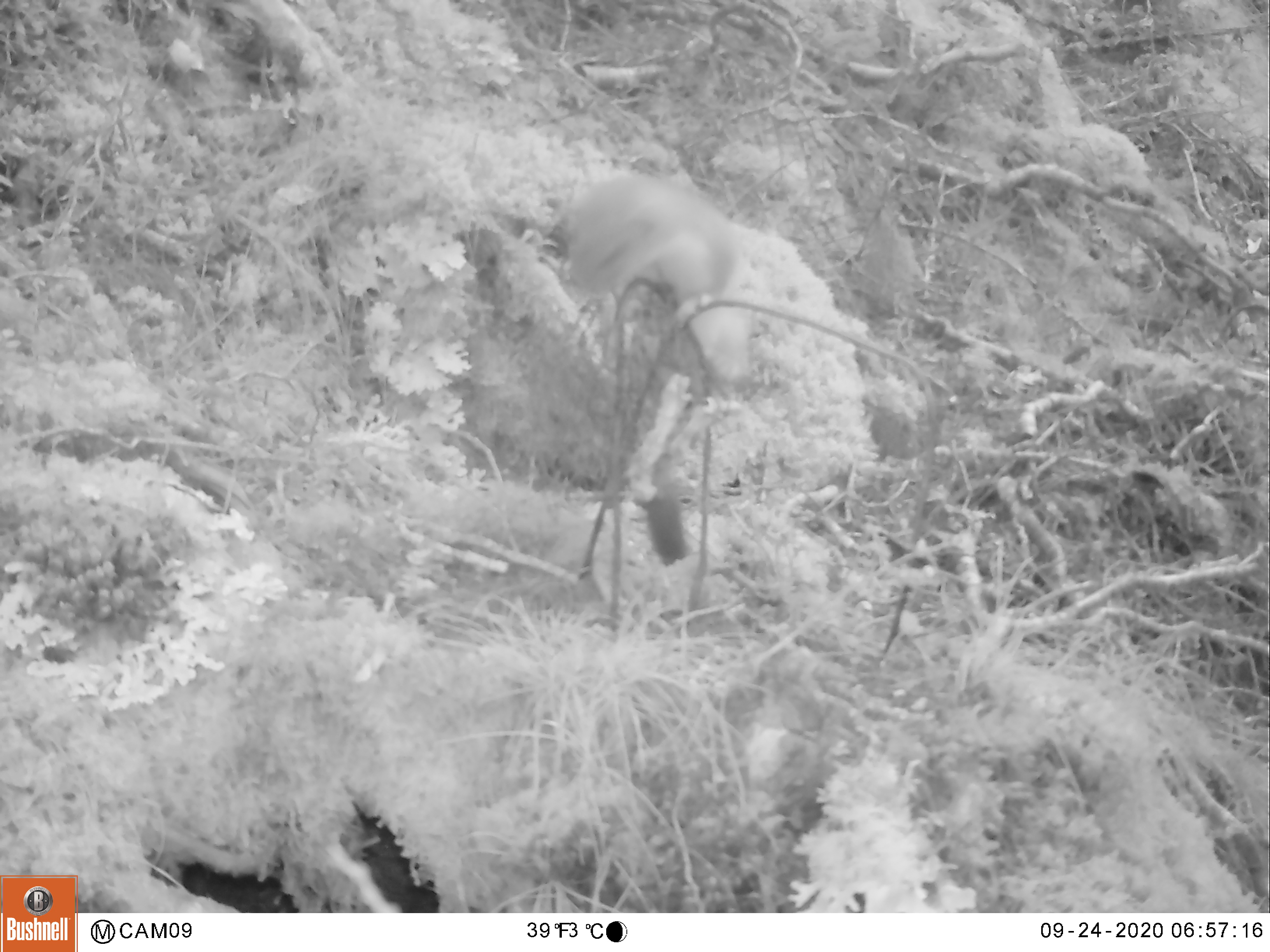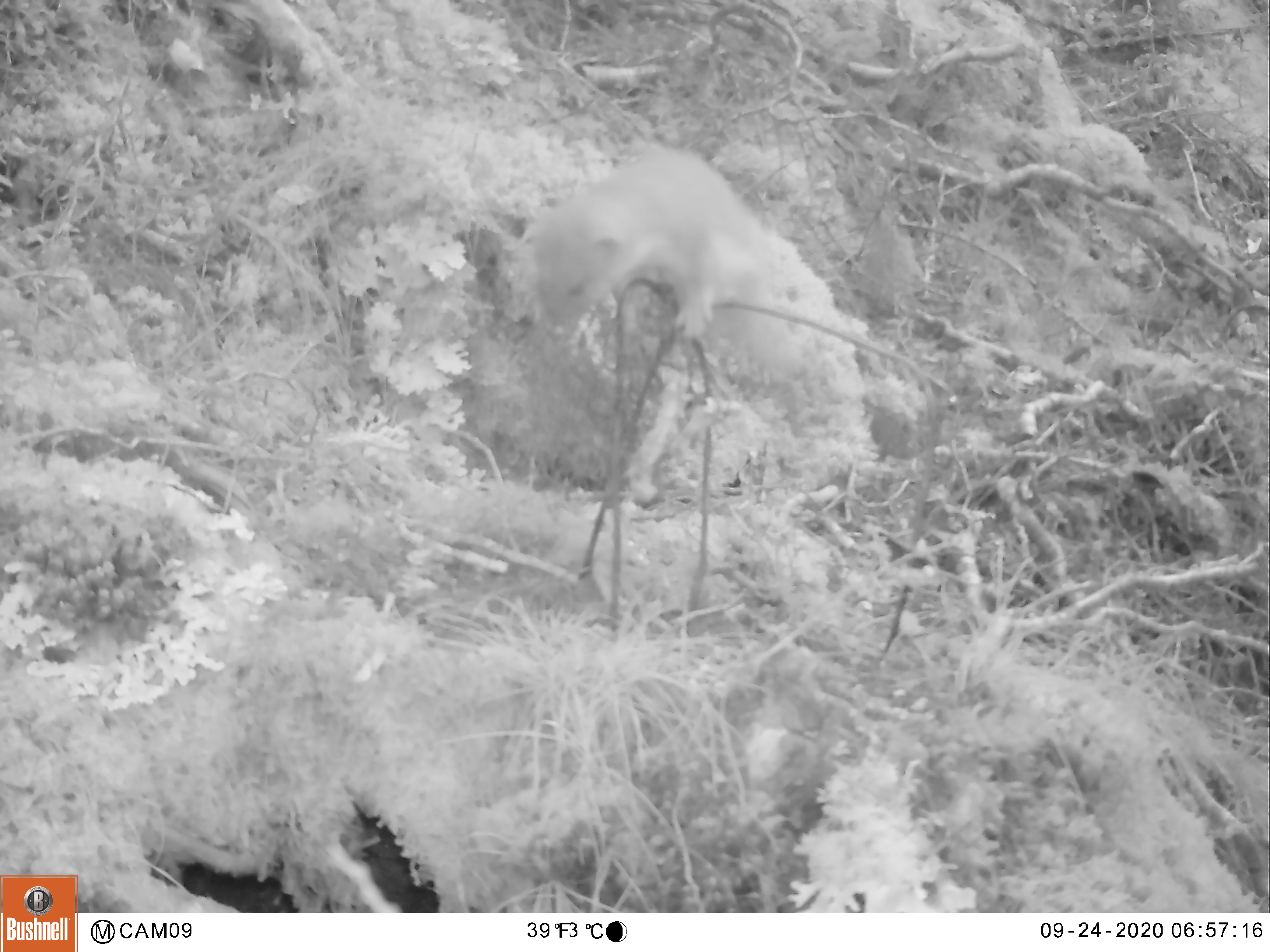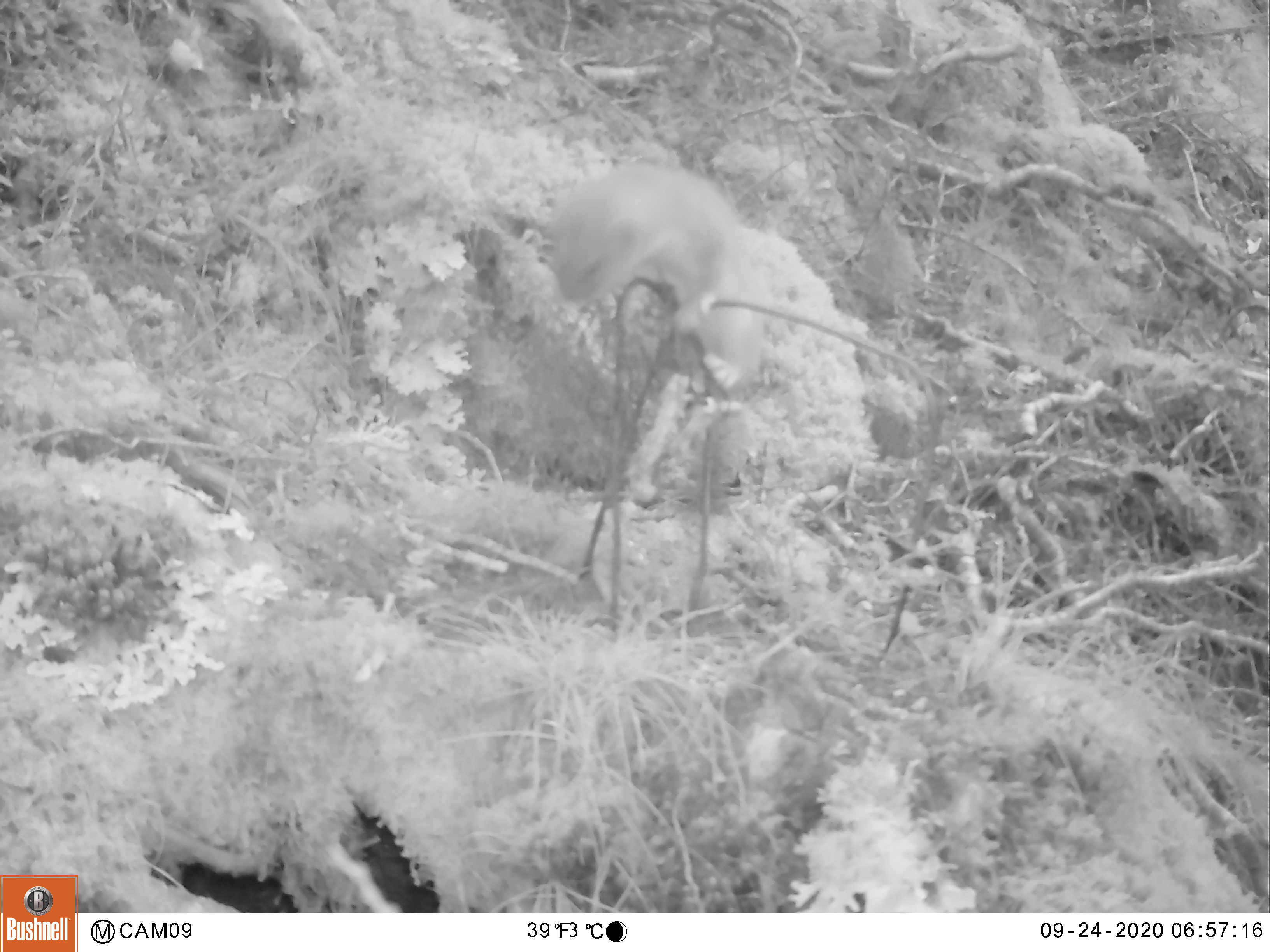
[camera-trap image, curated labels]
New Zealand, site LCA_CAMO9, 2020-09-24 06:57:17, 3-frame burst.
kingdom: Animalia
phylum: Chordata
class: Mammalia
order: Carnivora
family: Mustelidae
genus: Mustela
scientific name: Mustela erminea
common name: stoat